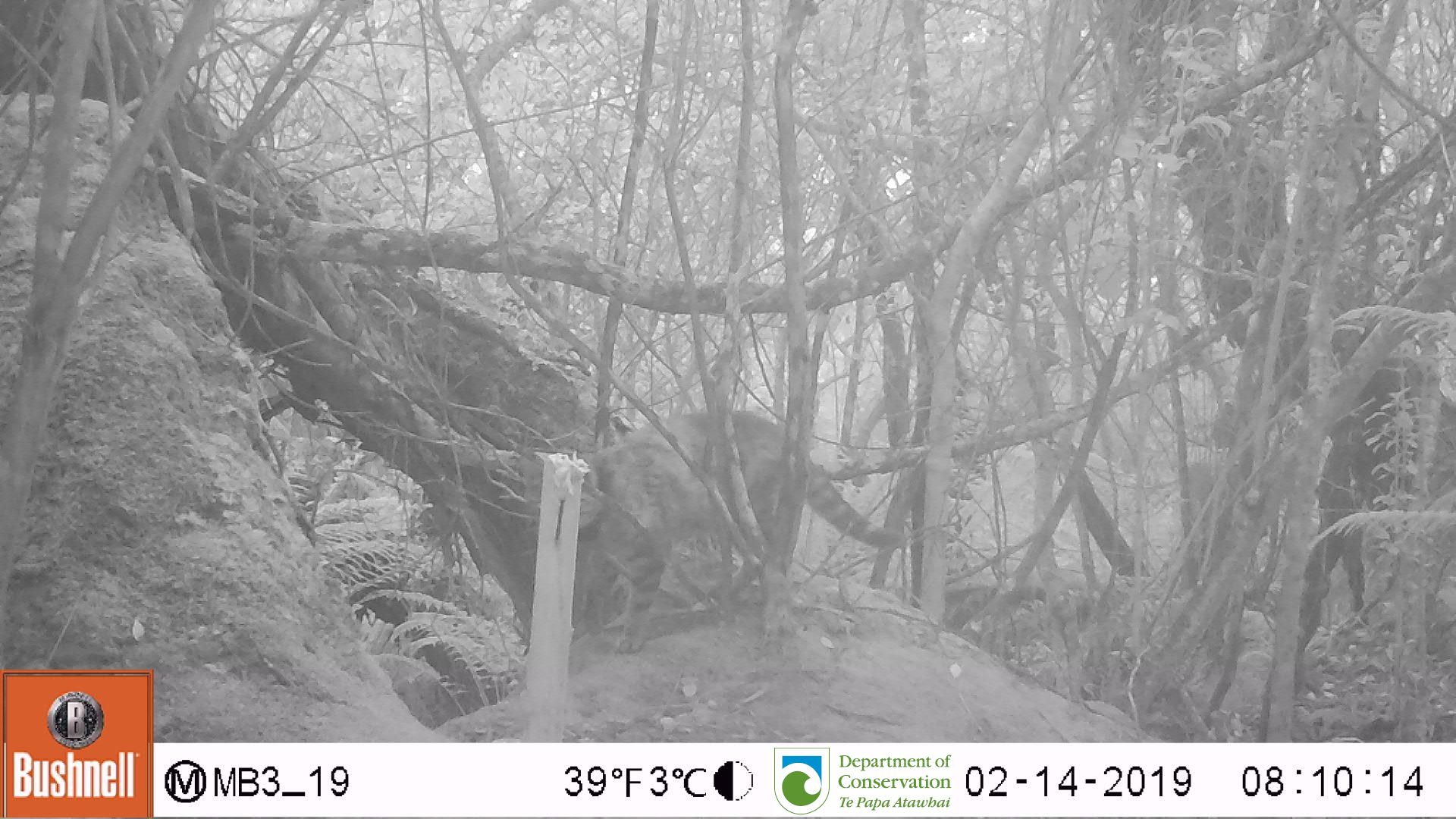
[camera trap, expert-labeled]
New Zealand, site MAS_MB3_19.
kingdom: Animalia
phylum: Chordata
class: Mammalia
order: Carnivora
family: Felidae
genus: Felis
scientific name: Felis catus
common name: domestic cat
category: cat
Cat (domestic cat) (Felis catus).